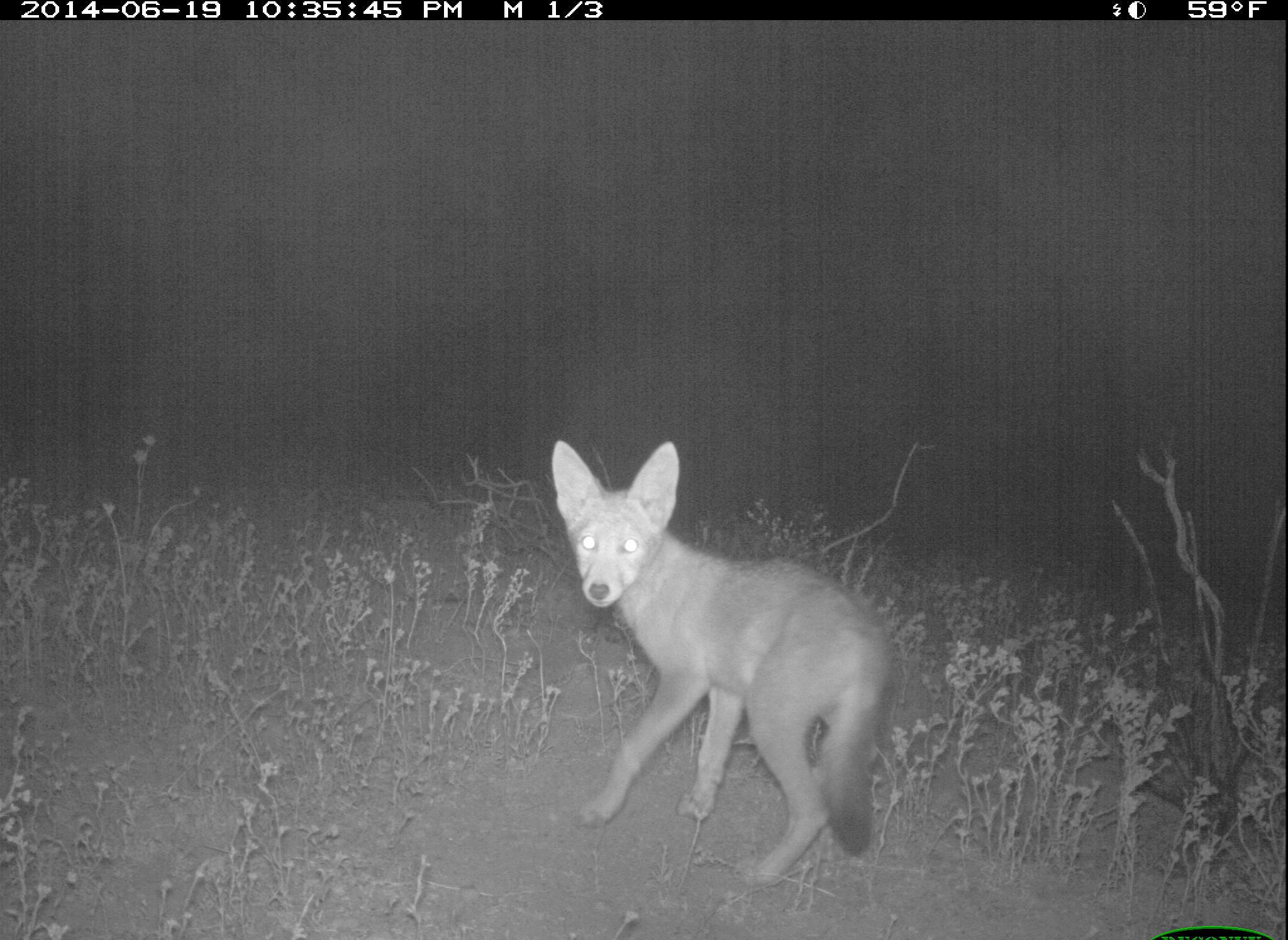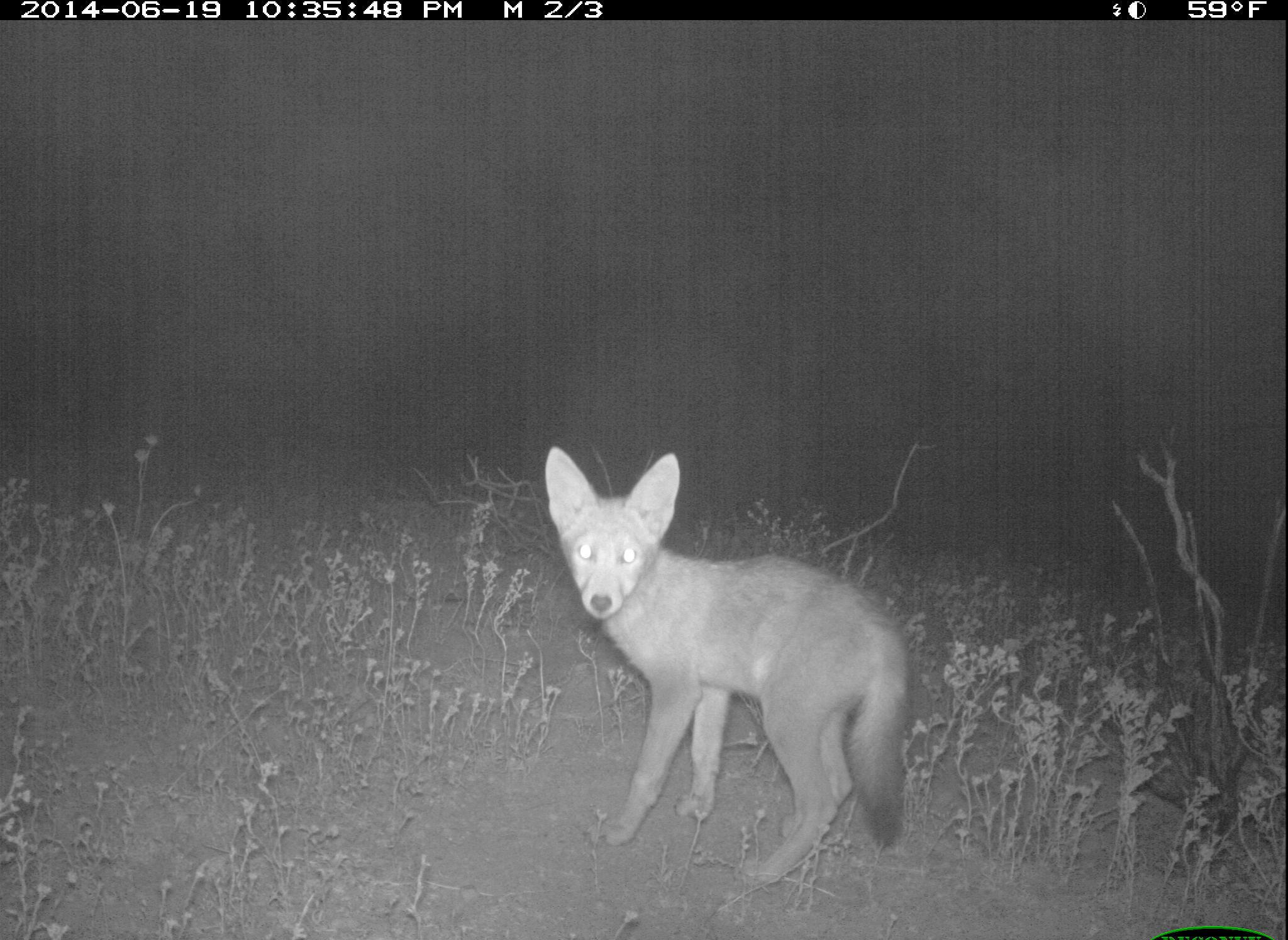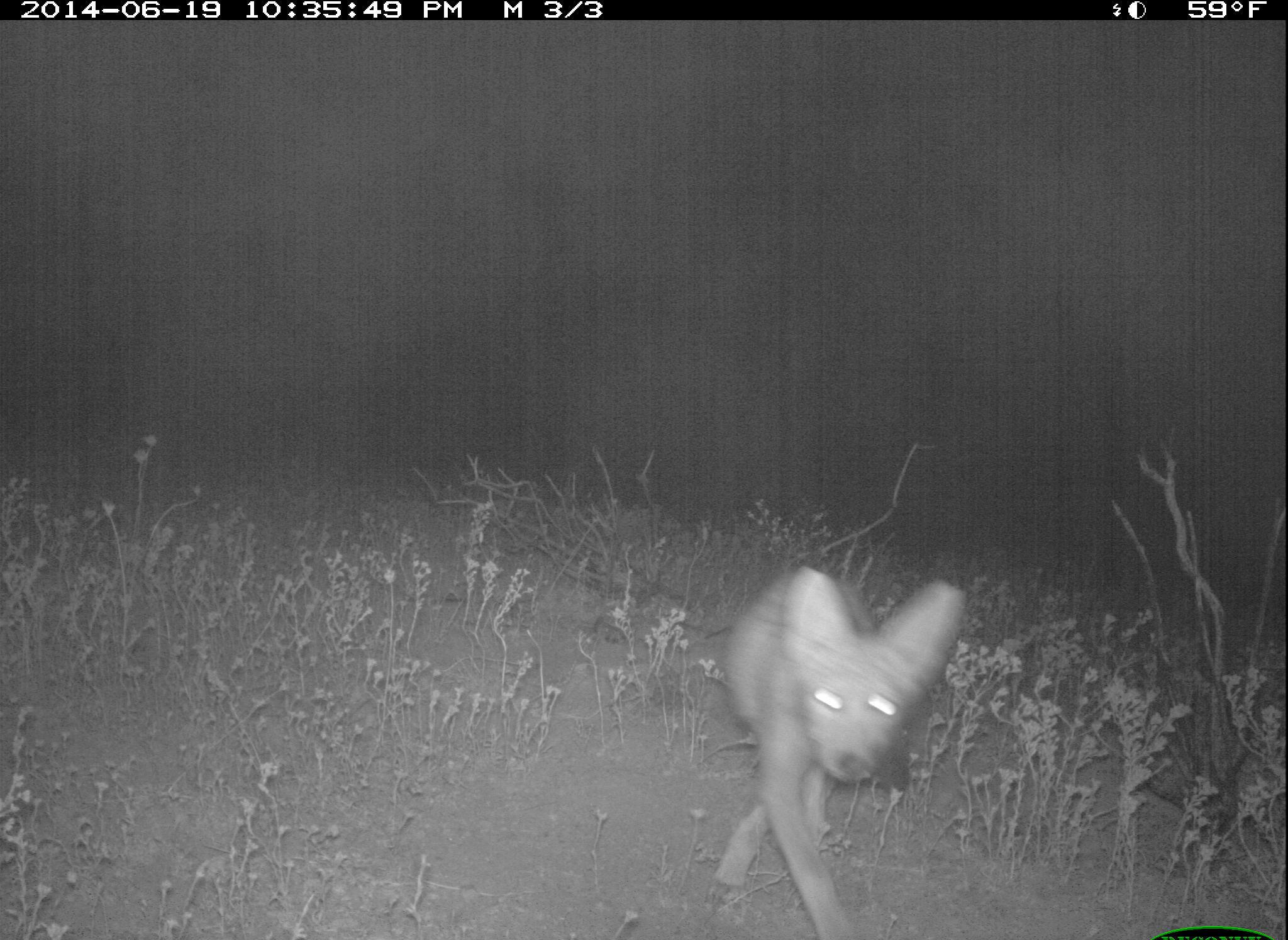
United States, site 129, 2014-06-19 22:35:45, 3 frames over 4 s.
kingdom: Animalia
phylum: Chordata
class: Mammalia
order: Carnivora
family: Canidae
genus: Canis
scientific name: Canis latrans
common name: coyote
Coyote (Canis latrans).